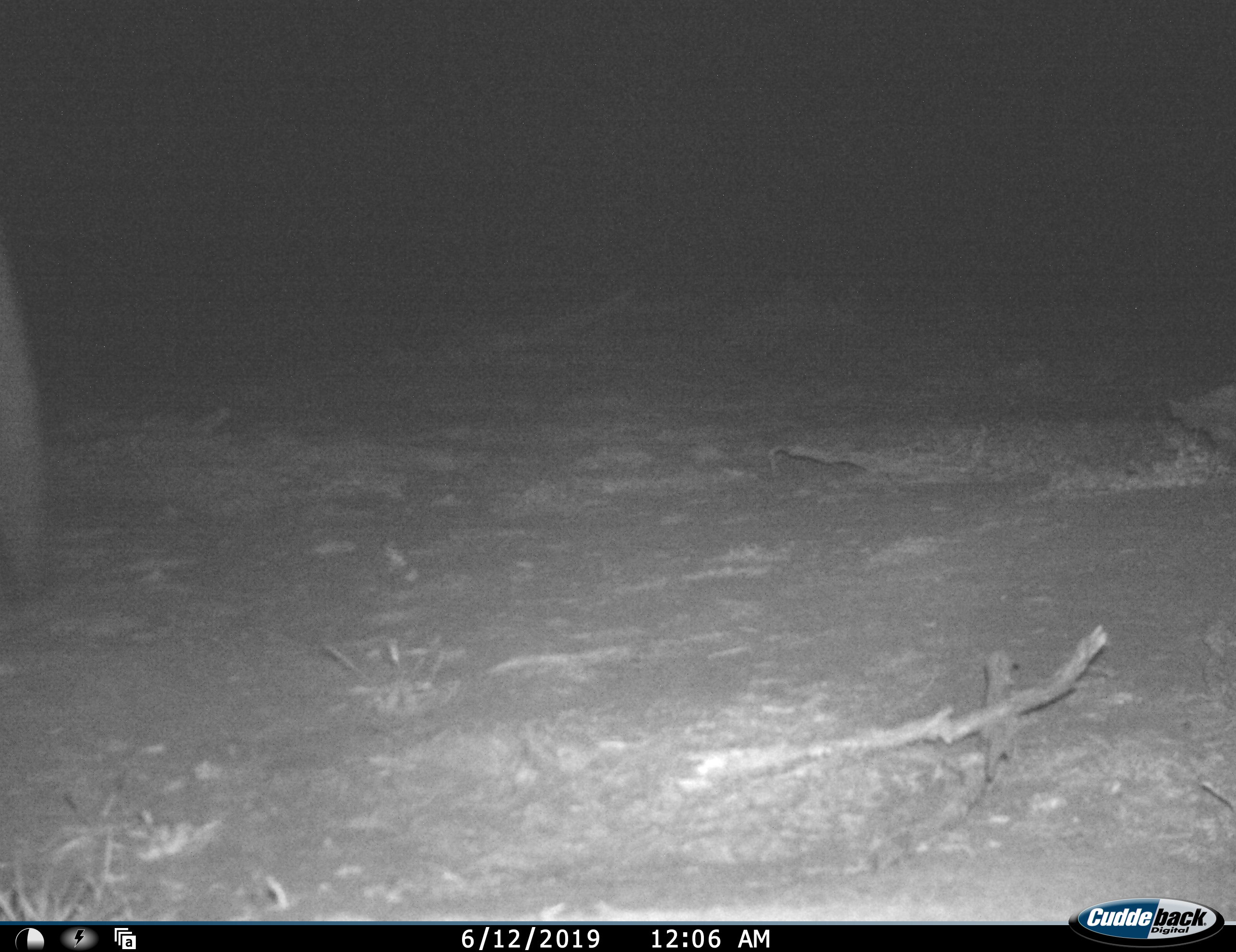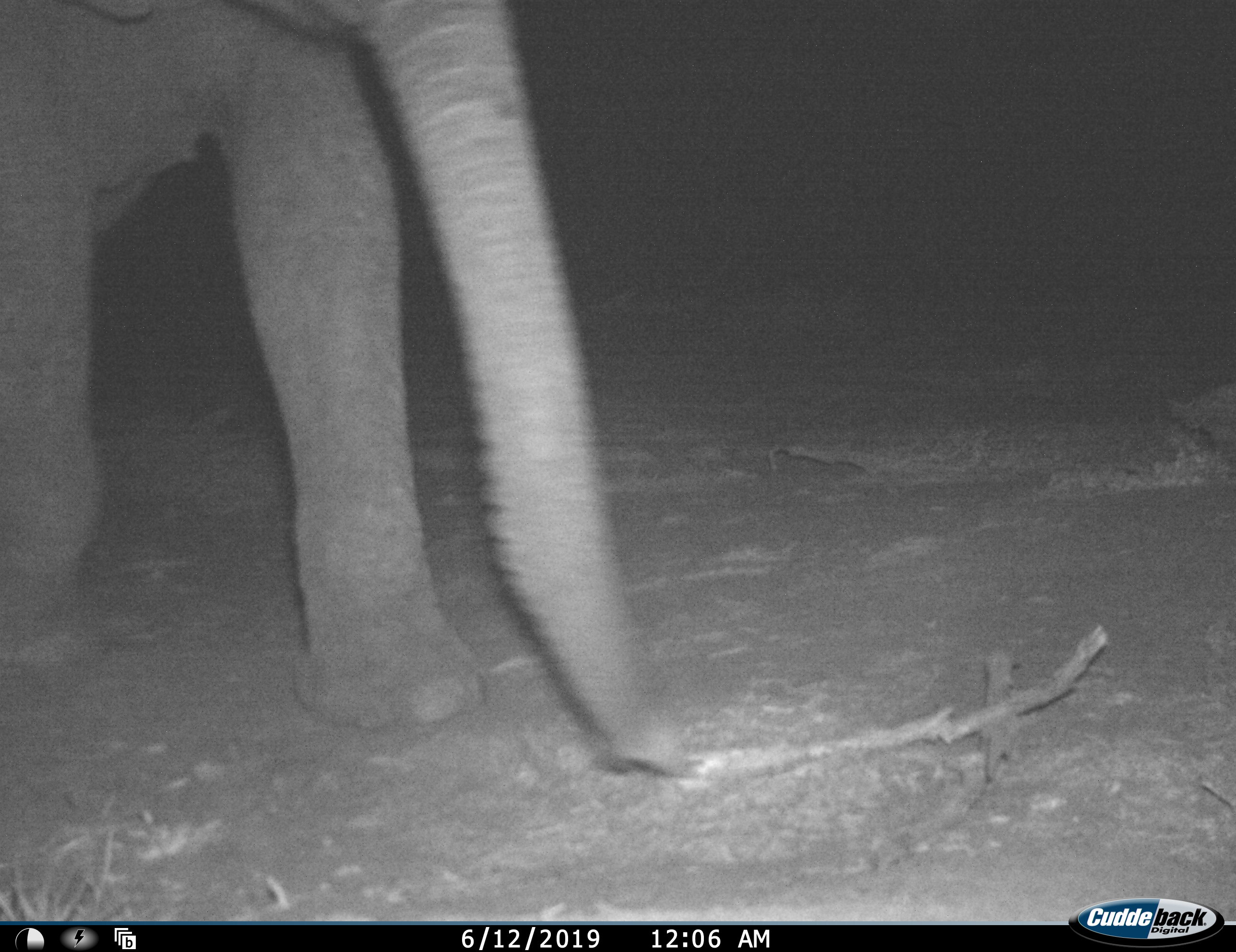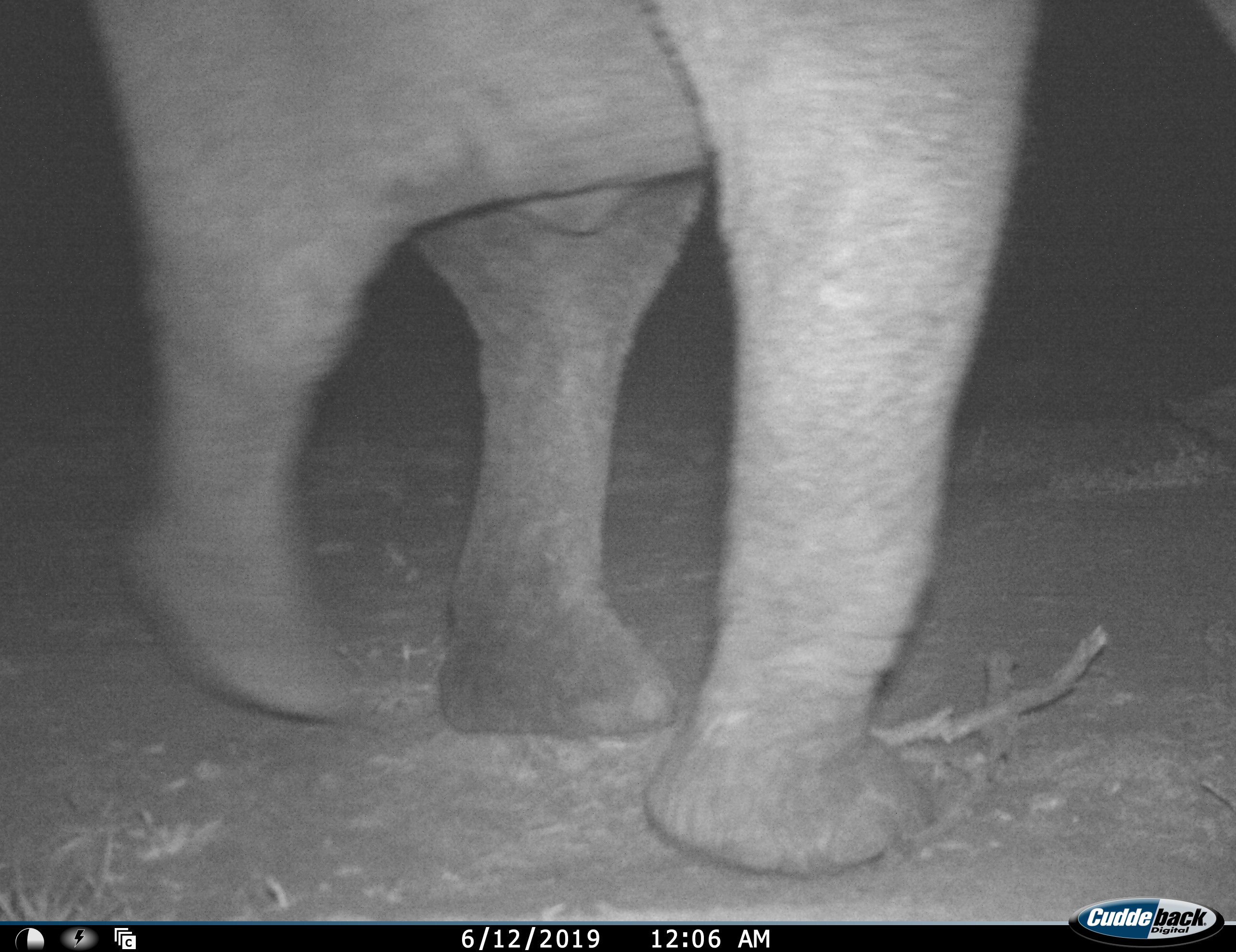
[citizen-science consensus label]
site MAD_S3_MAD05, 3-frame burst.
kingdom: Animalia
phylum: Chordata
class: Mammalia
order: Proboscidea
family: Elephantidae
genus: Loxodonta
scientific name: Loxodonta africana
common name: african bush elephant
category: elephant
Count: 1.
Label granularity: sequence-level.